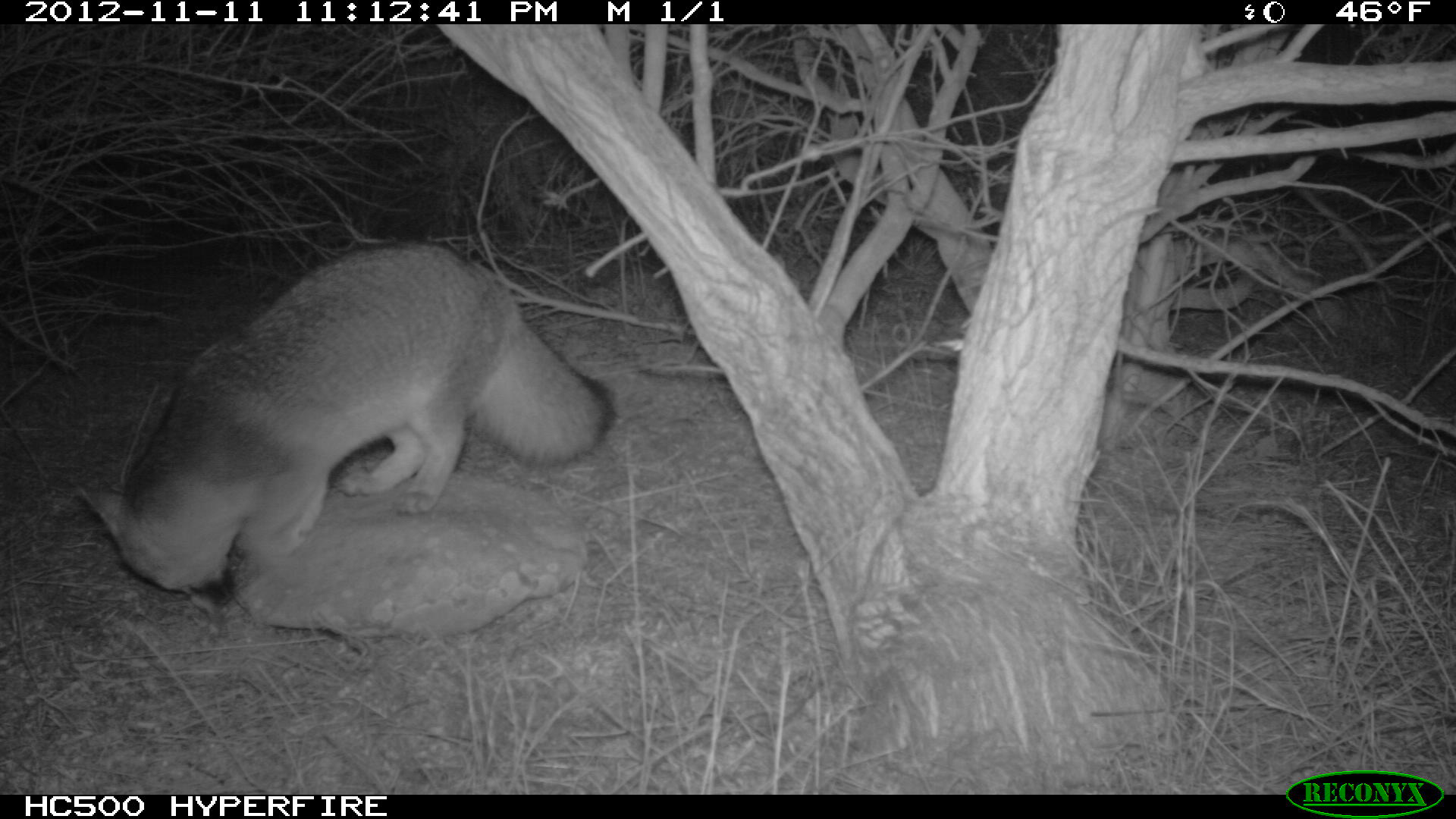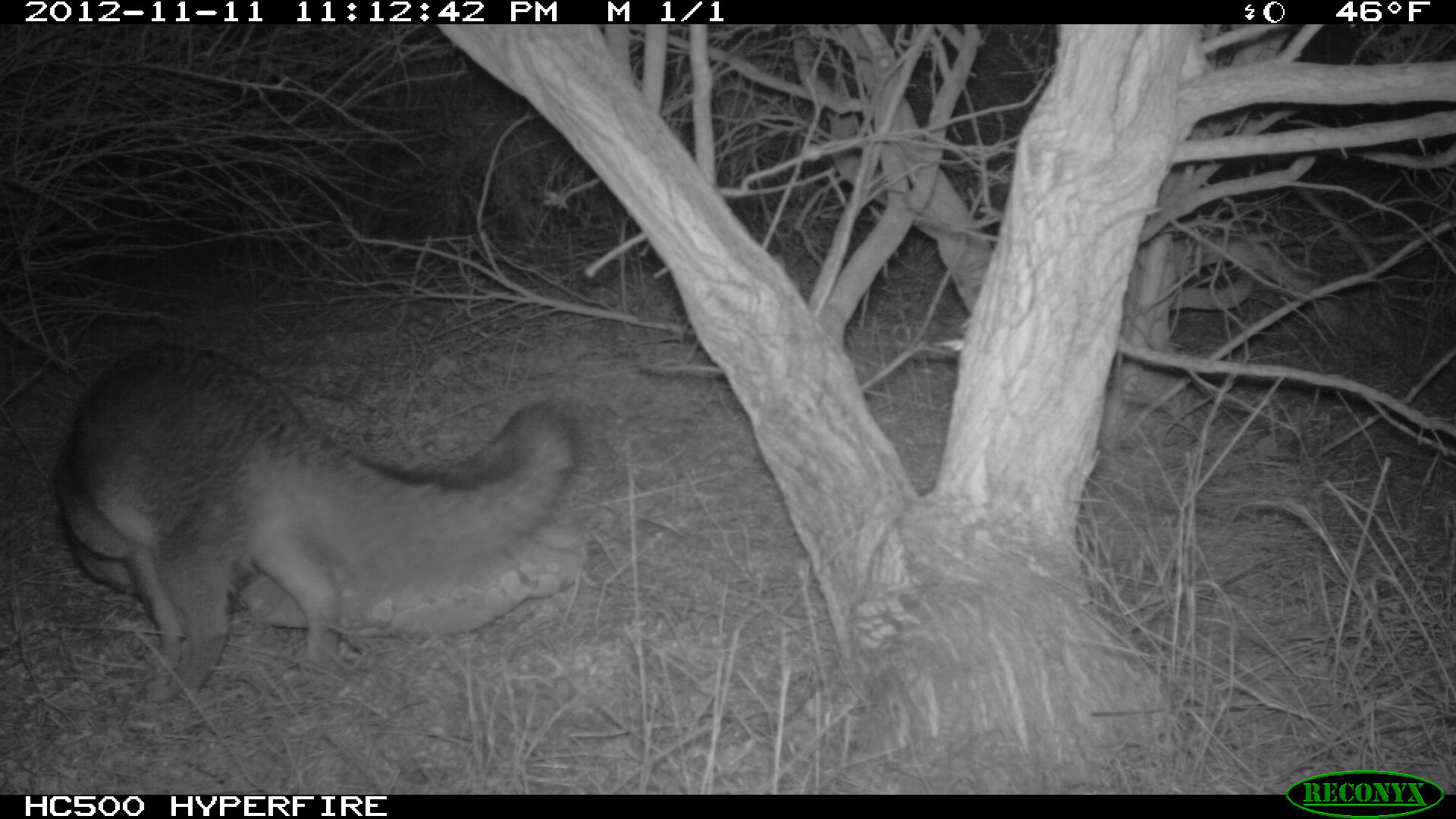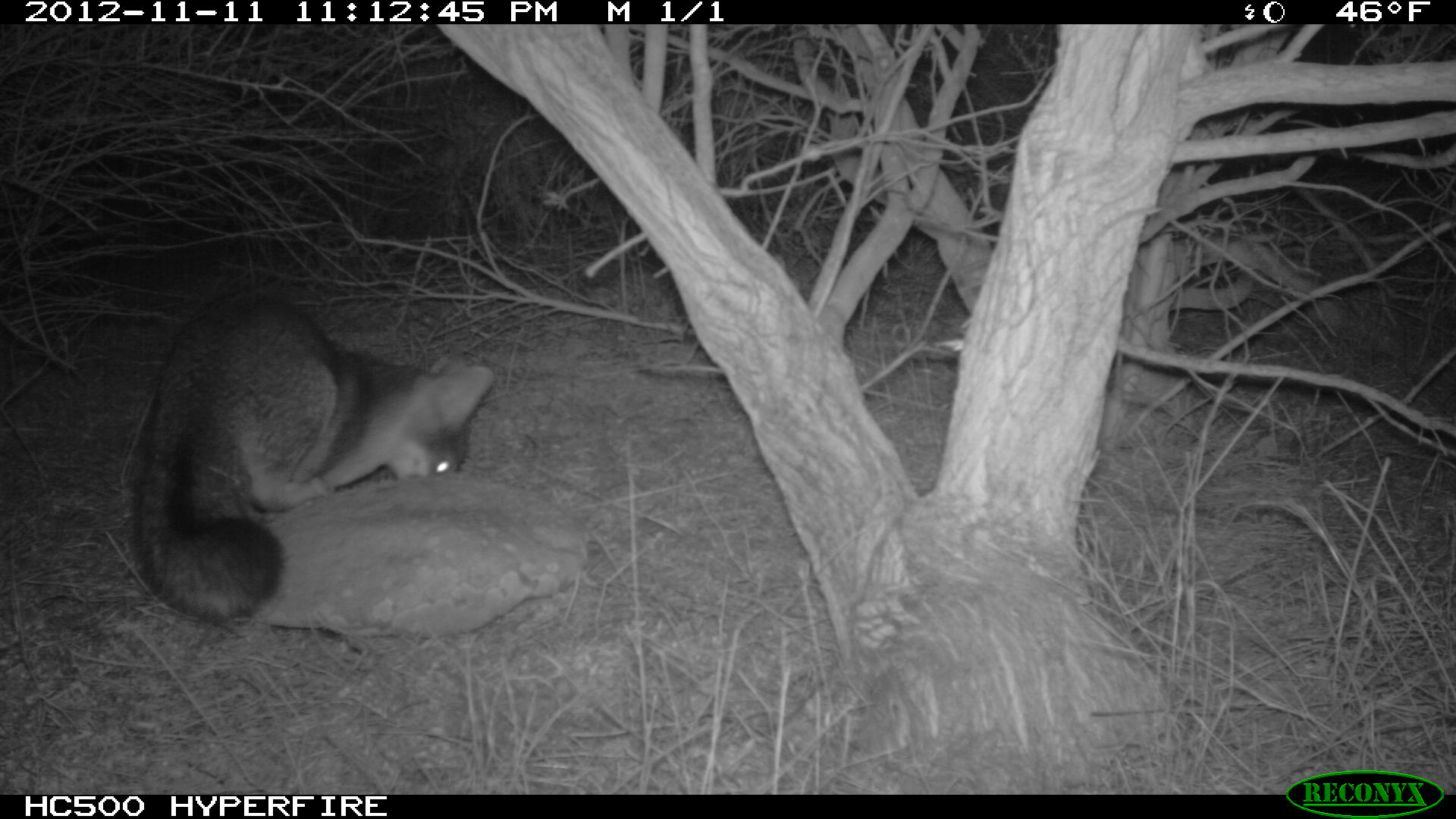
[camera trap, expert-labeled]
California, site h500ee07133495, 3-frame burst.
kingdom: Animalia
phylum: Chordata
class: Mammalia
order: Carnivora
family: Canidae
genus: Urocyon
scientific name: Urocyon littoralis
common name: island fox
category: fox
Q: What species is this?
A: Fox (island fox) (Urocyon littoralis).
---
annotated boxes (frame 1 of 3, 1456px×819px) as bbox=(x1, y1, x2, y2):
fox: bbox=(78, 240, 613, 628)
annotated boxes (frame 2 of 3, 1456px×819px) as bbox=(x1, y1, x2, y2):
fox: bbox=(51, 343, 584, 701)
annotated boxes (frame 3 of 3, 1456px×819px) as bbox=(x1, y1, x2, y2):
fox: bbox=(130, 287, 491, 620)